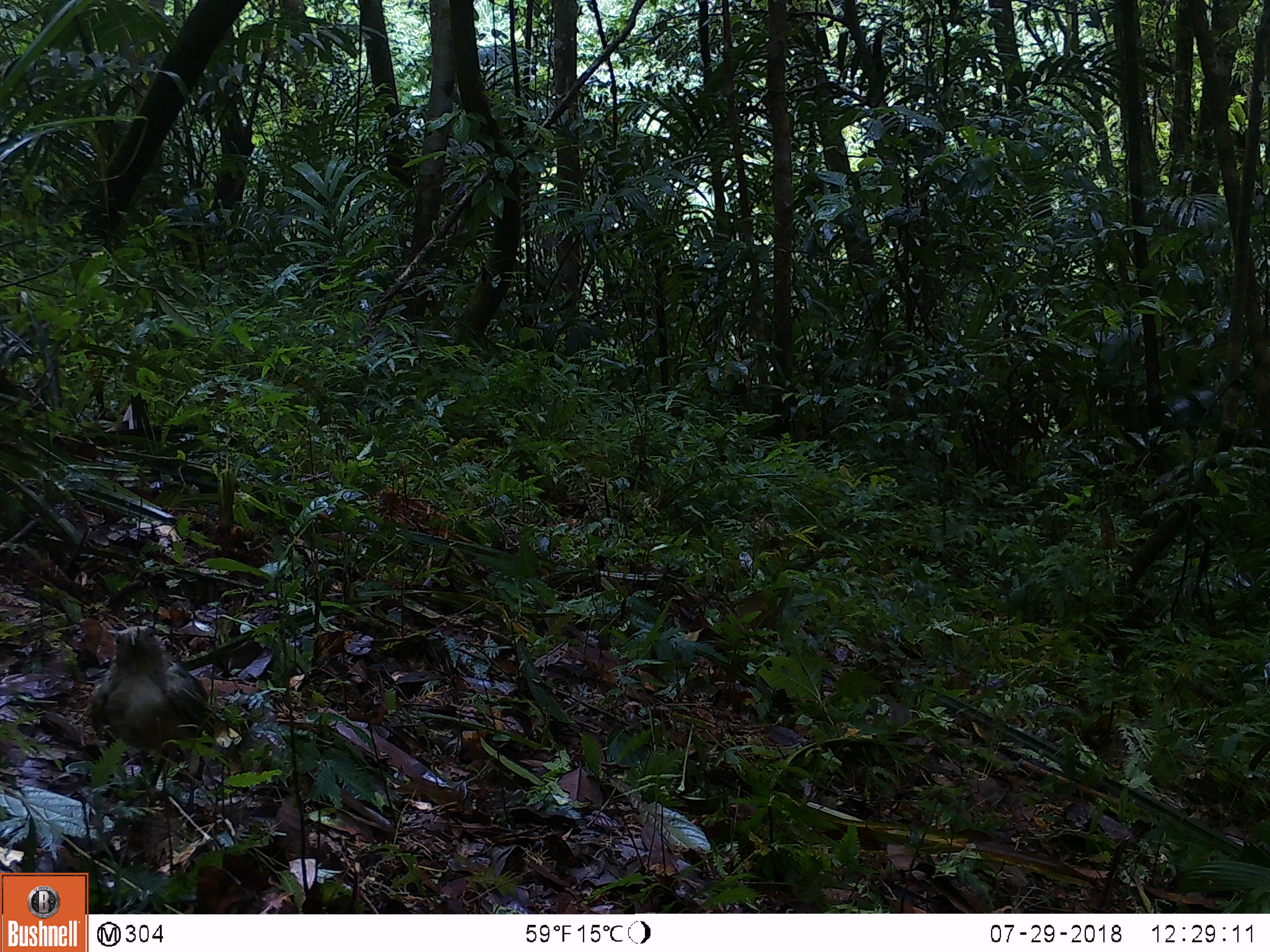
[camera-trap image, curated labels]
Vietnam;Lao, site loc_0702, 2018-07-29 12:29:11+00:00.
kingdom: Animalia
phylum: Chordata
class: Aves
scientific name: Aves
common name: bird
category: unidentified bird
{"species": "unidentified bird (bird) (Aves)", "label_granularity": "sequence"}